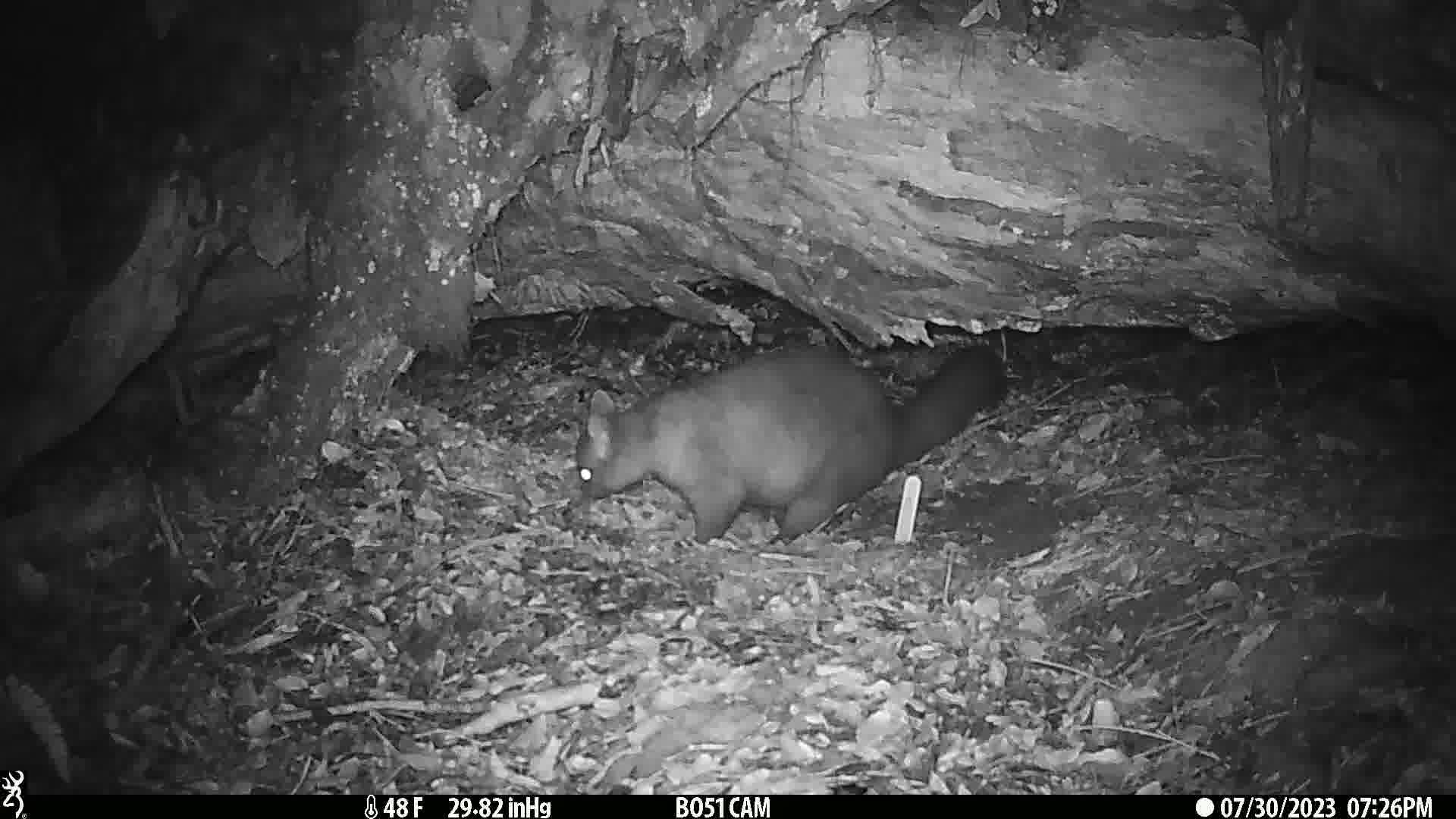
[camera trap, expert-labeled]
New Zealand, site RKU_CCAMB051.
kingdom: Animalia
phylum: Chordata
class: Mammalia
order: Diprotodontia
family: Phalangeridae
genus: Trichosurus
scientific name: Trichosurus vulpecula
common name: common brushtail possum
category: possum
Possum (common brushtail possum) (Trichosurus vulpecula).